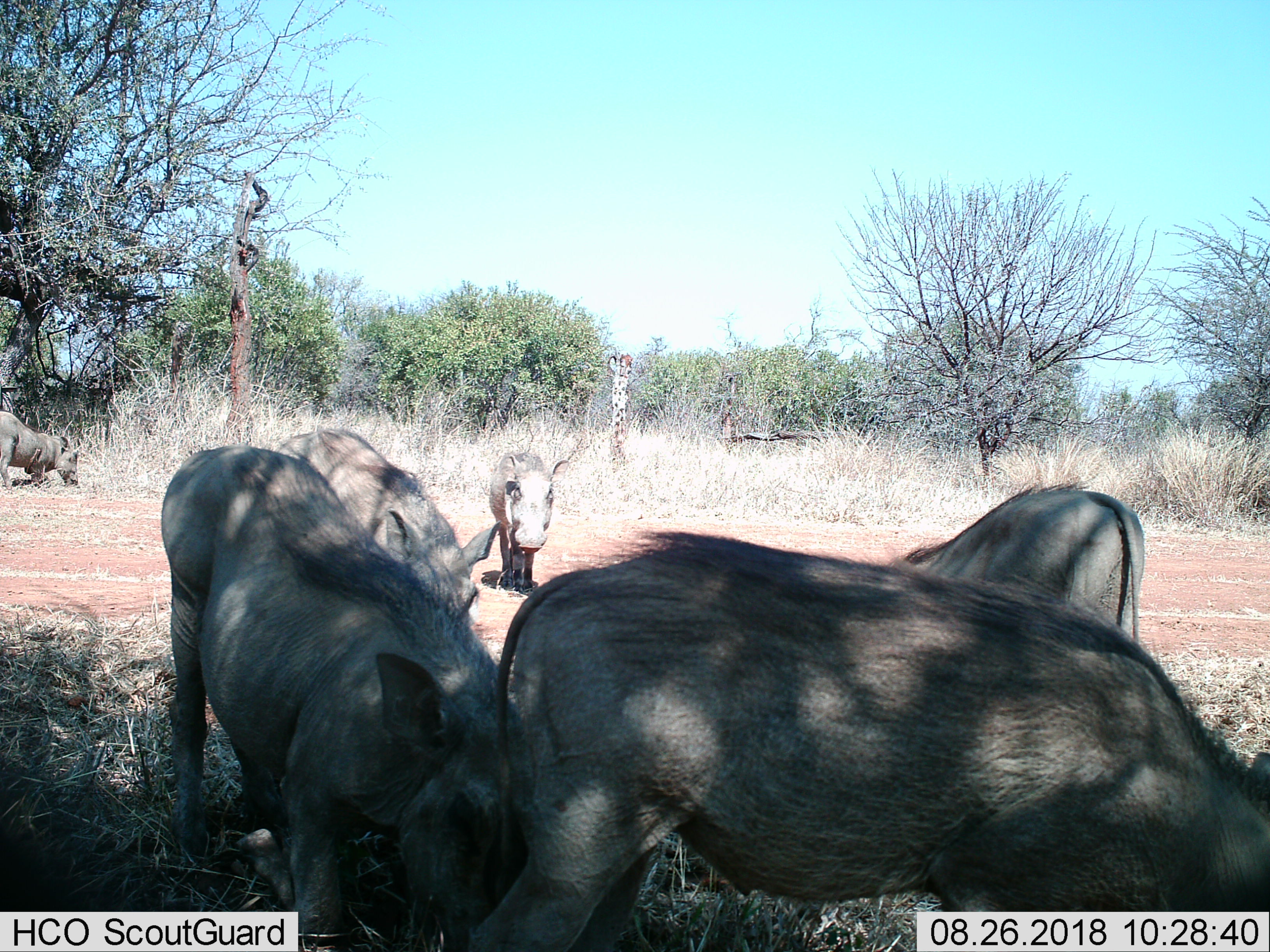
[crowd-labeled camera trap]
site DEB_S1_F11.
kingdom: Animalia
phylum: Chordata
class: Mammalia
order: Artiodactyla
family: Suidae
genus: Phacochoerus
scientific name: Phacochoerus africanus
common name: warthog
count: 6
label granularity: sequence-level